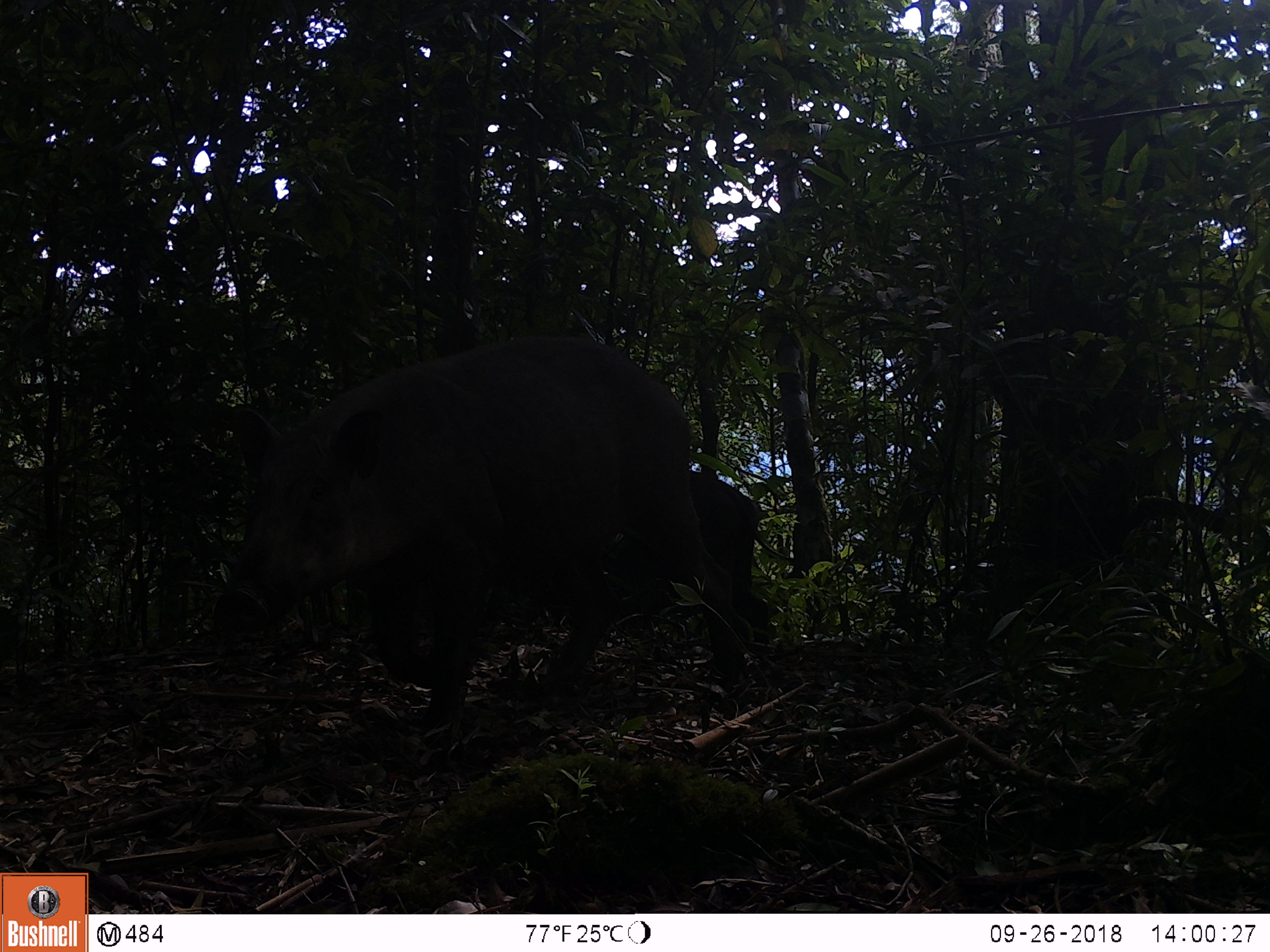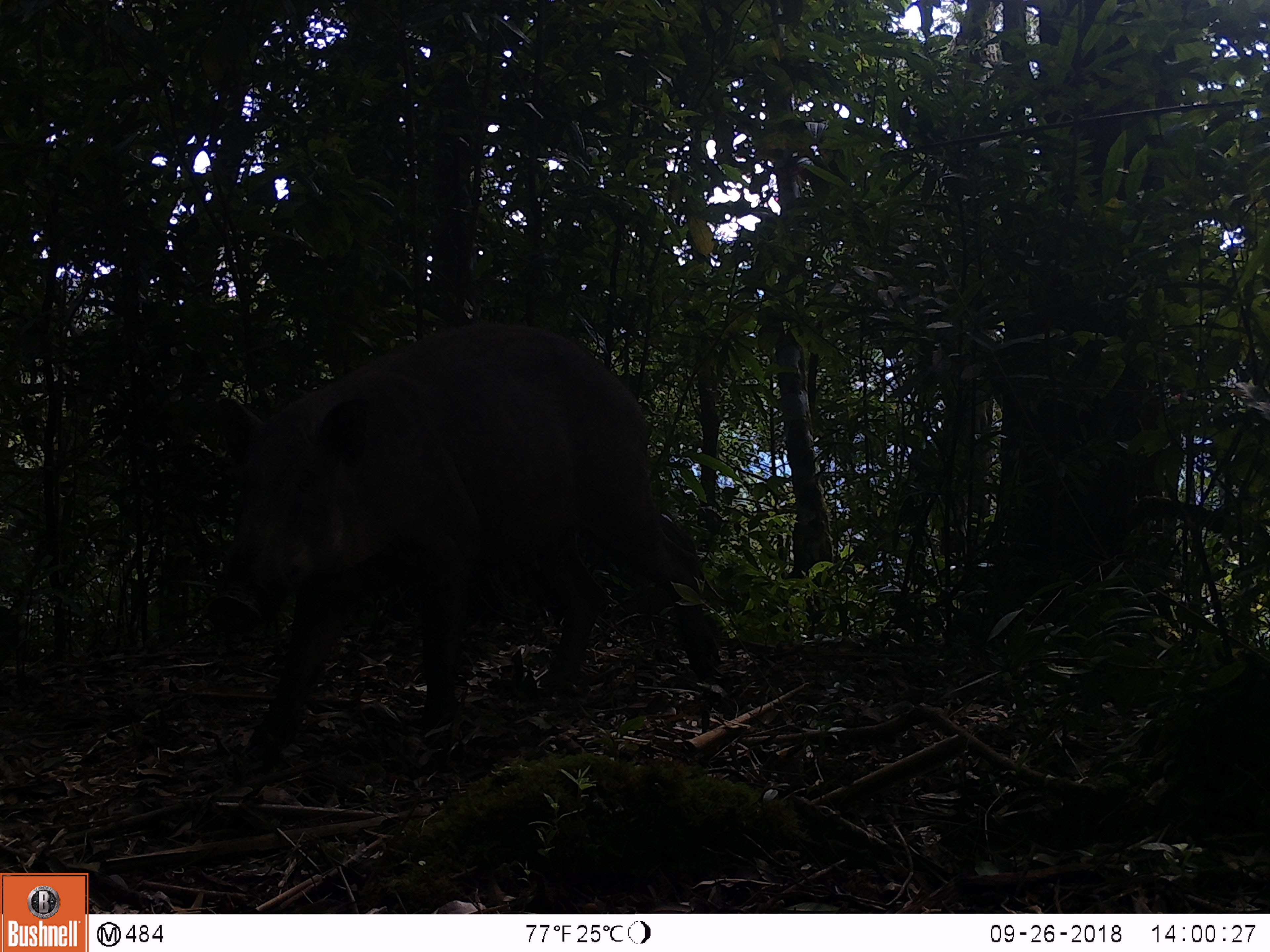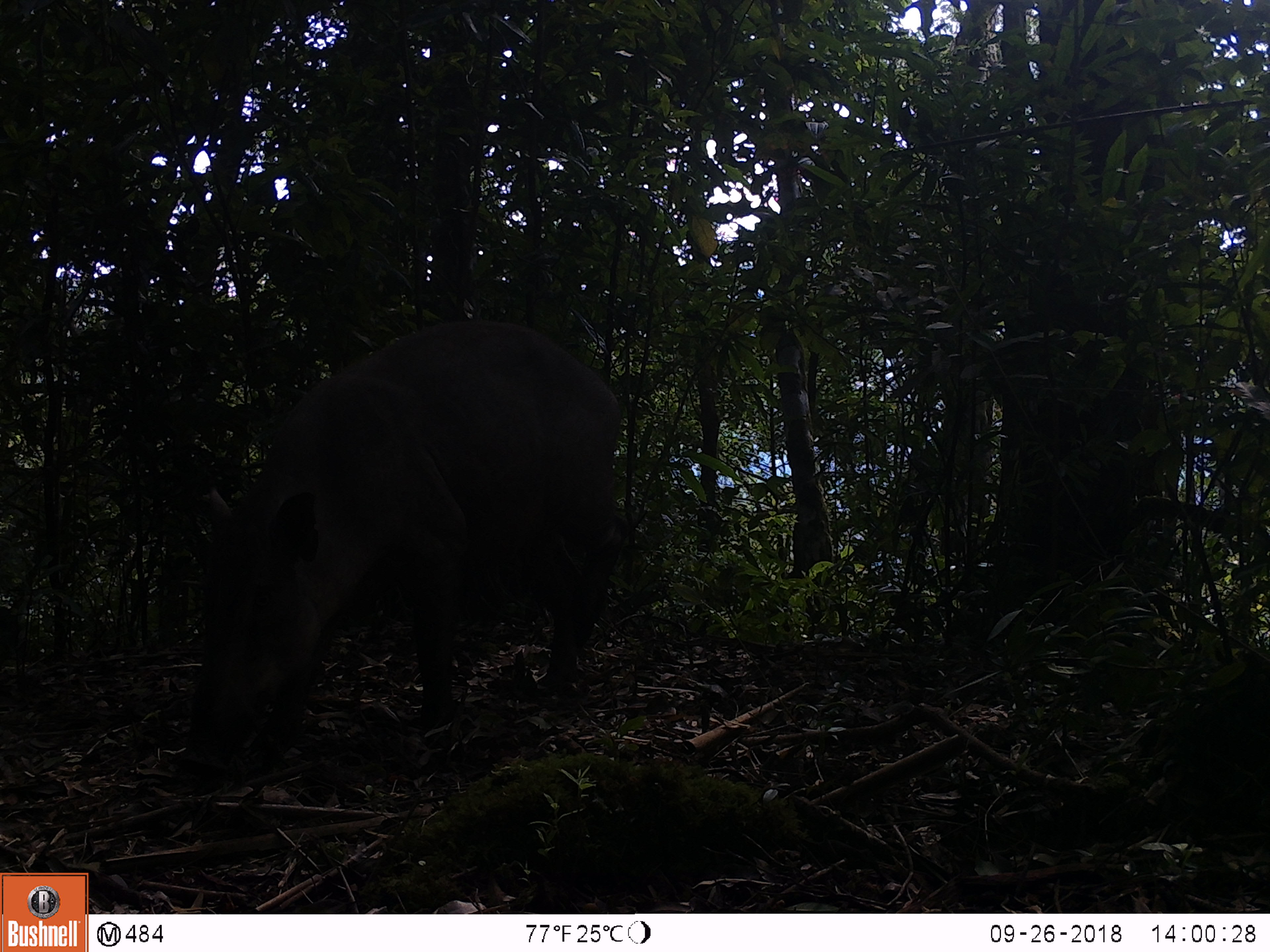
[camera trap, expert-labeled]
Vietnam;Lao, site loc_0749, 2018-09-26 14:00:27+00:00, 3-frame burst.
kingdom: Animalia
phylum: Chordata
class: Mammalia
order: Artiodactyla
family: Suidae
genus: Sus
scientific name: Sus scrofa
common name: eurasian wild pig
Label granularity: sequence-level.